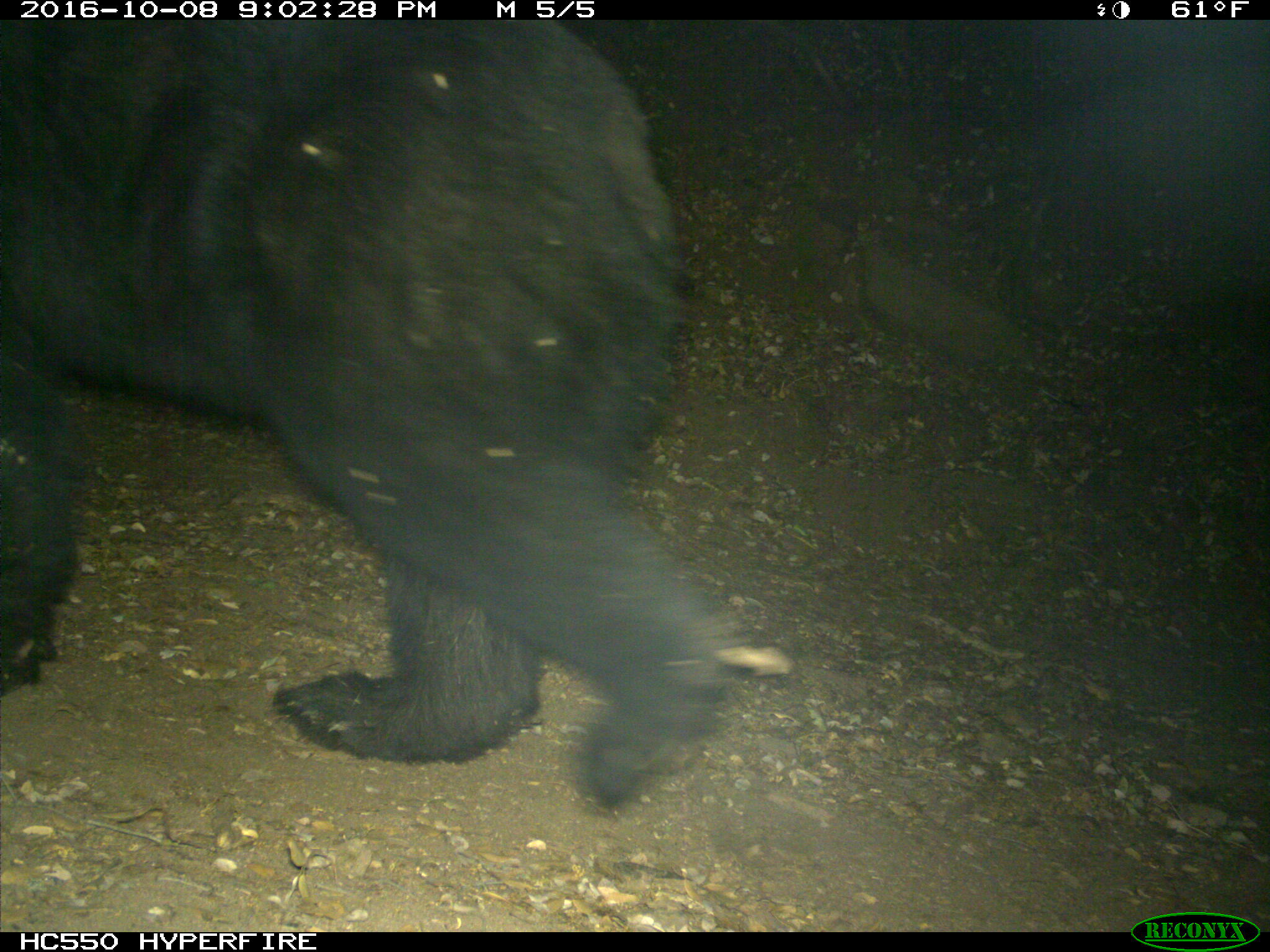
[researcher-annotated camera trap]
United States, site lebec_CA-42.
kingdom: Animalia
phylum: Chordata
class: Mammalia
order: Carnivora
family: Ursidae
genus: Ursus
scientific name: Ursus americanus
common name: american black bear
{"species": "Ursus americanus (american black bear)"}